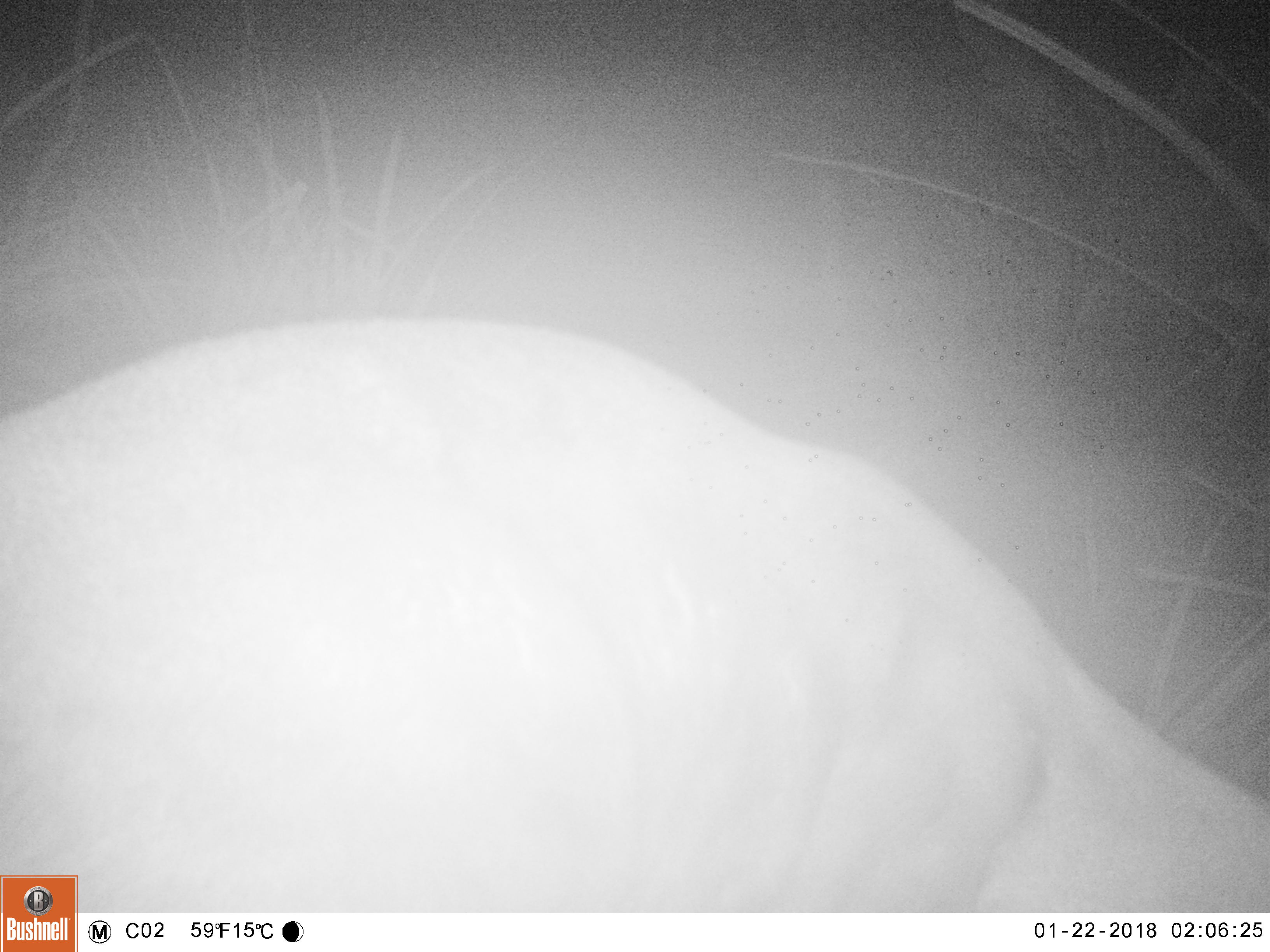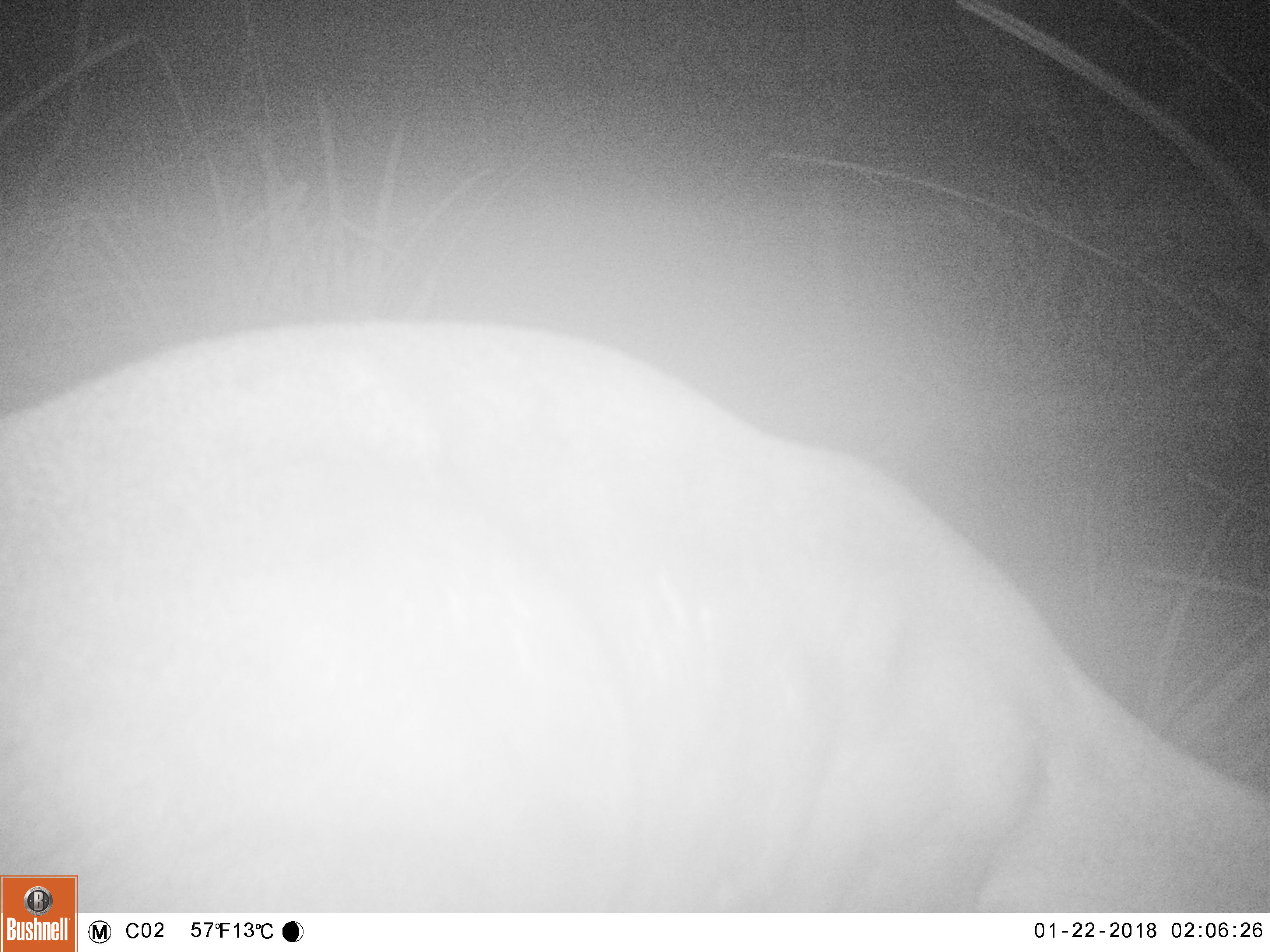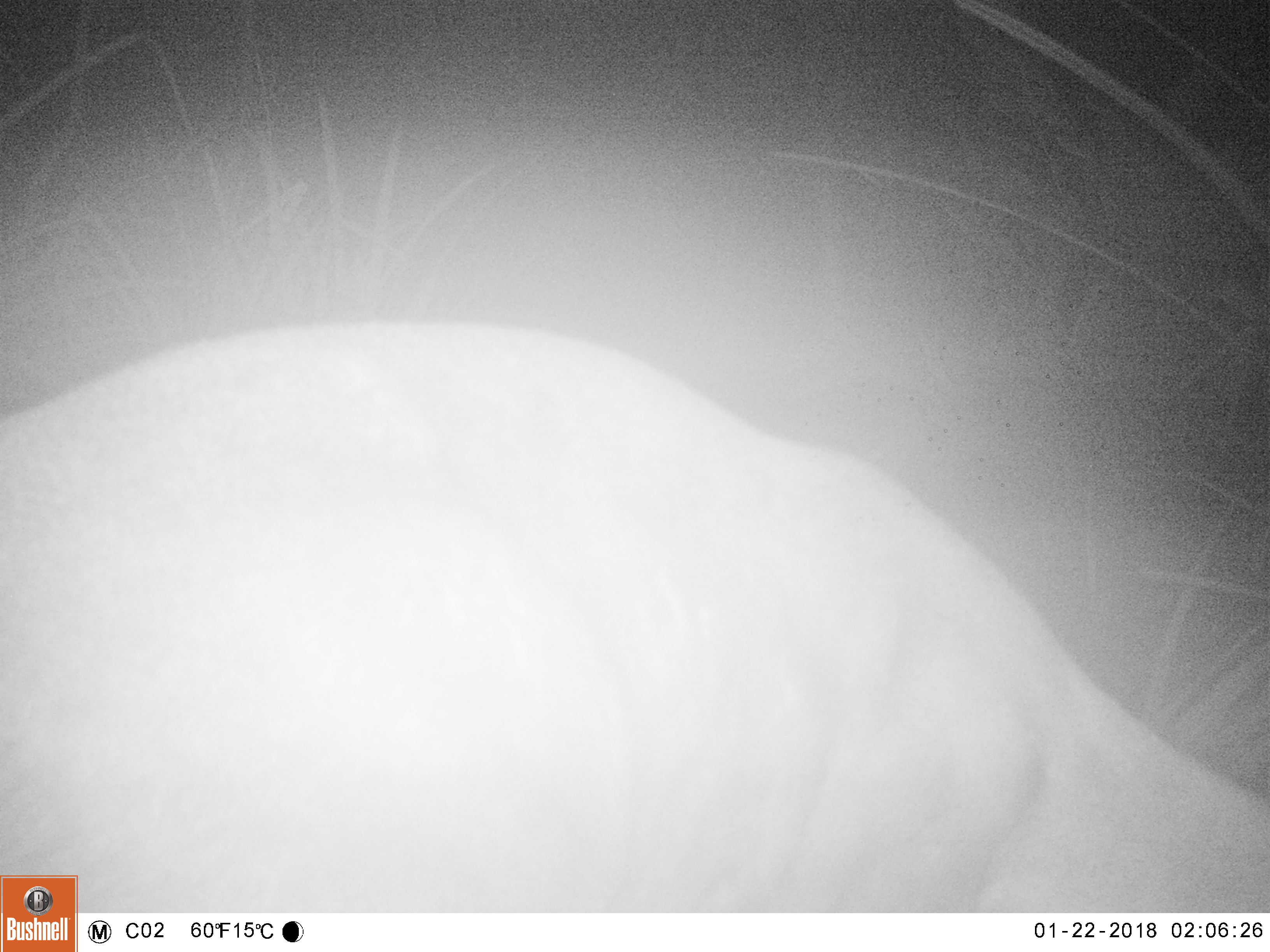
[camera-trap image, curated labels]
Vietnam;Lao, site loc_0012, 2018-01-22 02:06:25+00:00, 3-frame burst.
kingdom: Animalia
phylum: Chordata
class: Mammalia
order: Artiodactyla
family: Cervidae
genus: Muntiacus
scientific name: Muntiacus rooseveltorum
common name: roosevelt's muntjac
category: roosevelts muntjac group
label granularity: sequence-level